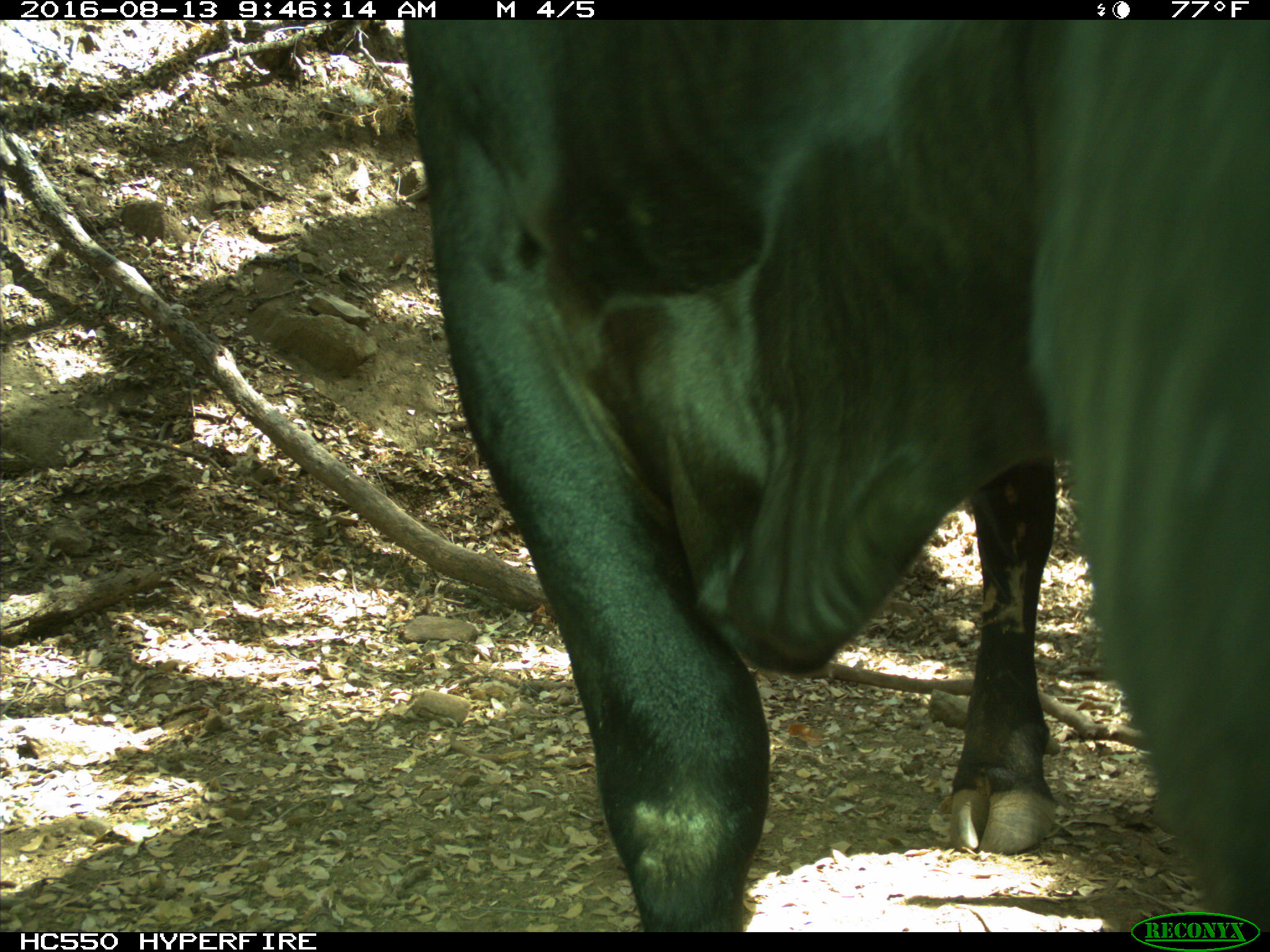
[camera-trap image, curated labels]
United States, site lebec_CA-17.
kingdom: Animalia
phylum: Chordata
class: Mammalia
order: Artiodactyla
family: Bovidae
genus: Bos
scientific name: Bos taurus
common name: domestic cow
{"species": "Bos taurus (domestic cow)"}